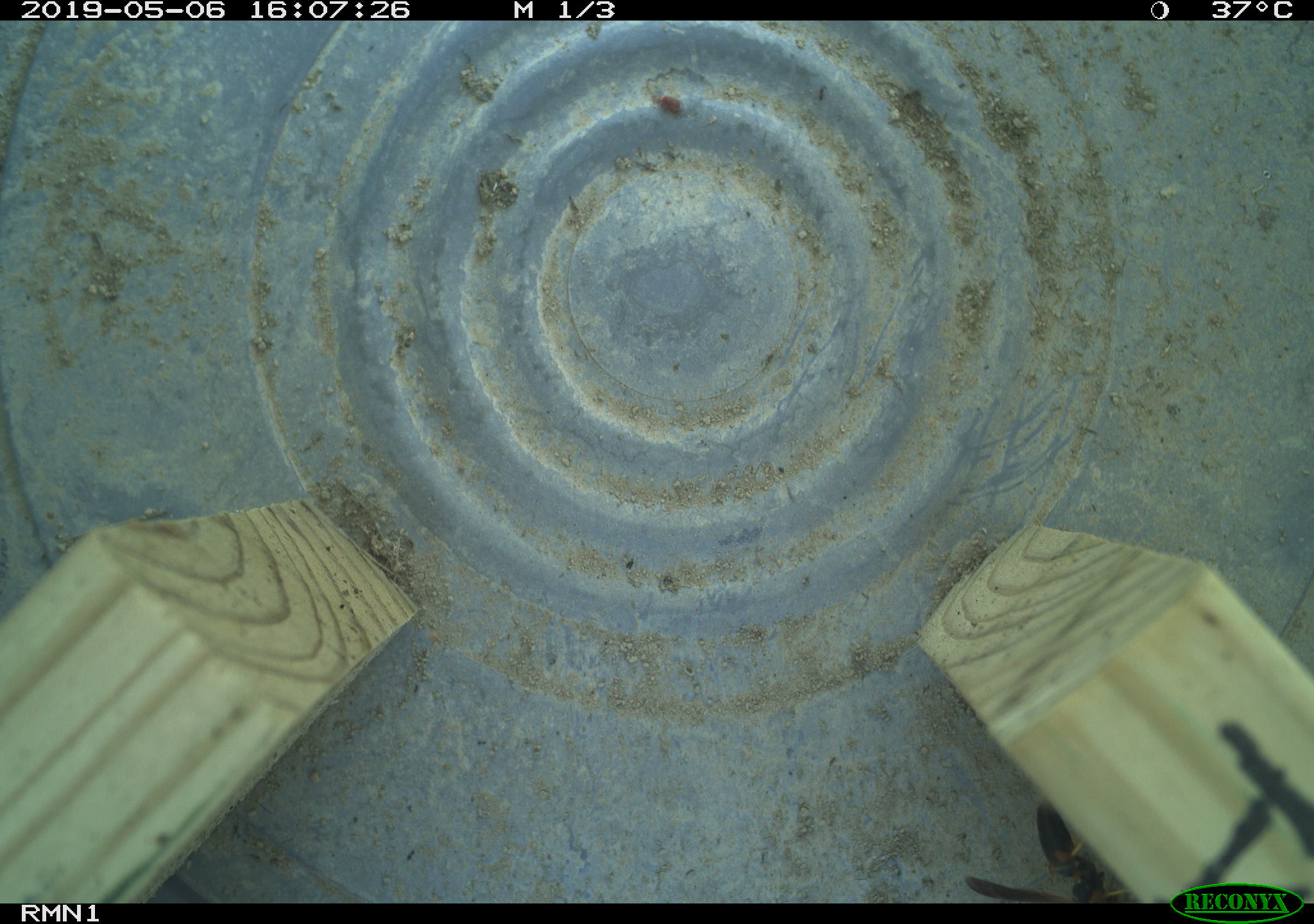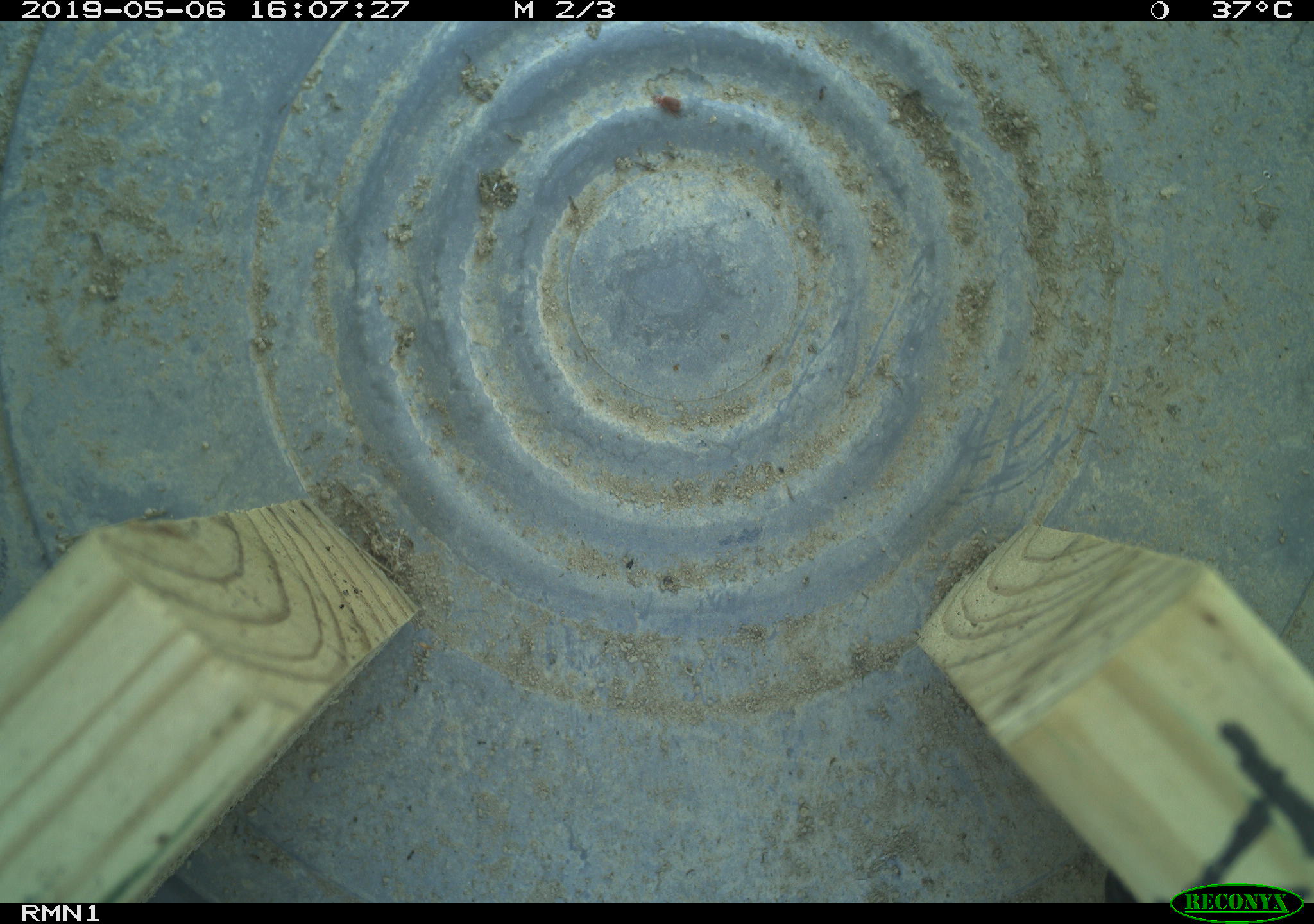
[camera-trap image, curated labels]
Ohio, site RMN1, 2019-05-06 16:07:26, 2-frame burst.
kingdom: Animalia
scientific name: Animalia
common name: animal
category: invertebrate